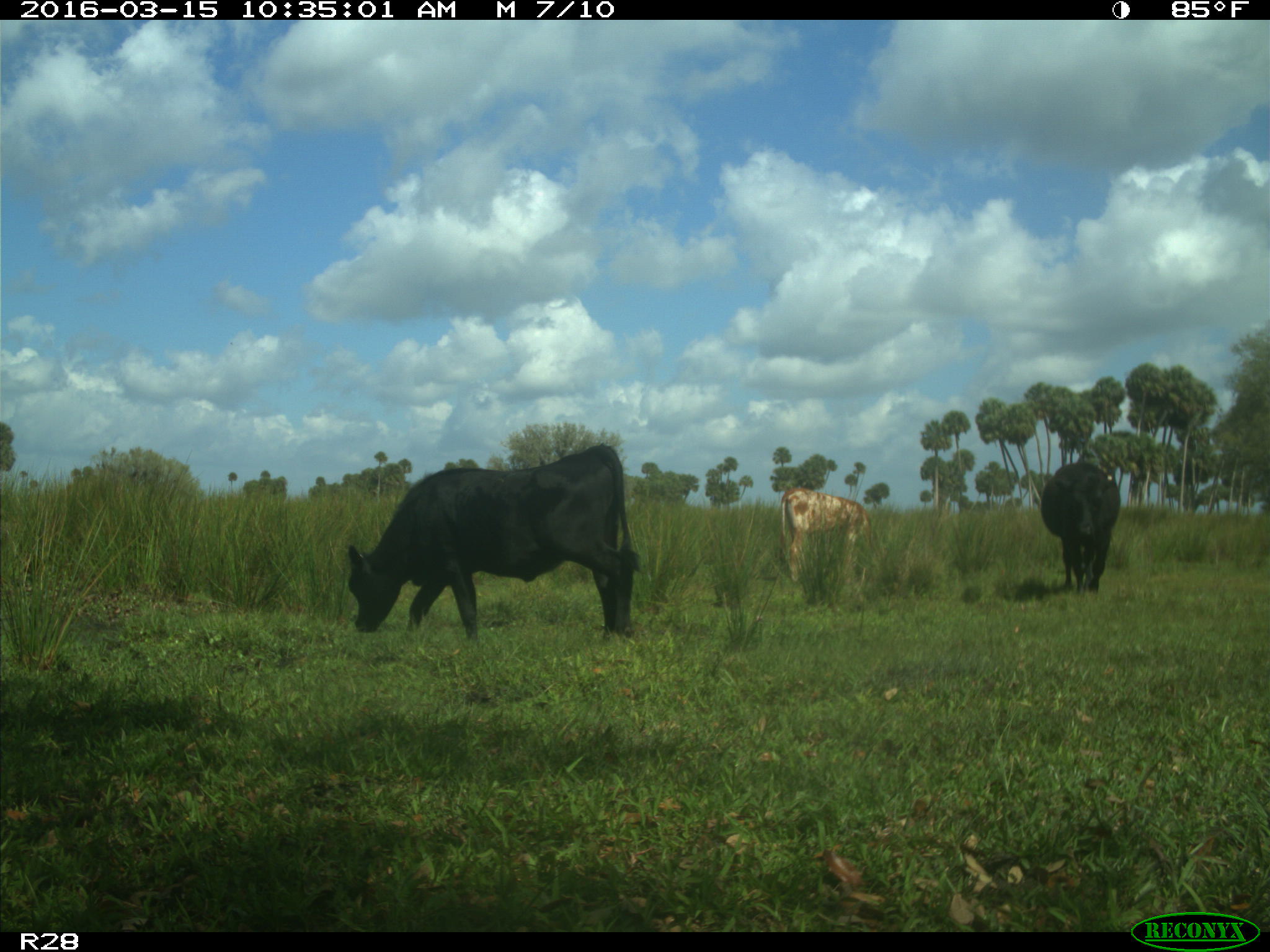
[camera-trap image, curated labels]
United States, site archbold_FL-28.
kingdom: Animalia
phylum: Chordata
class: Mammalia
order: Artiodactyla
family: Bovidae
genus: Bos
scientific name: Bos taurus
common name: domestic cow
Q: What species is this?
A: Bos taurus (domestic cow).